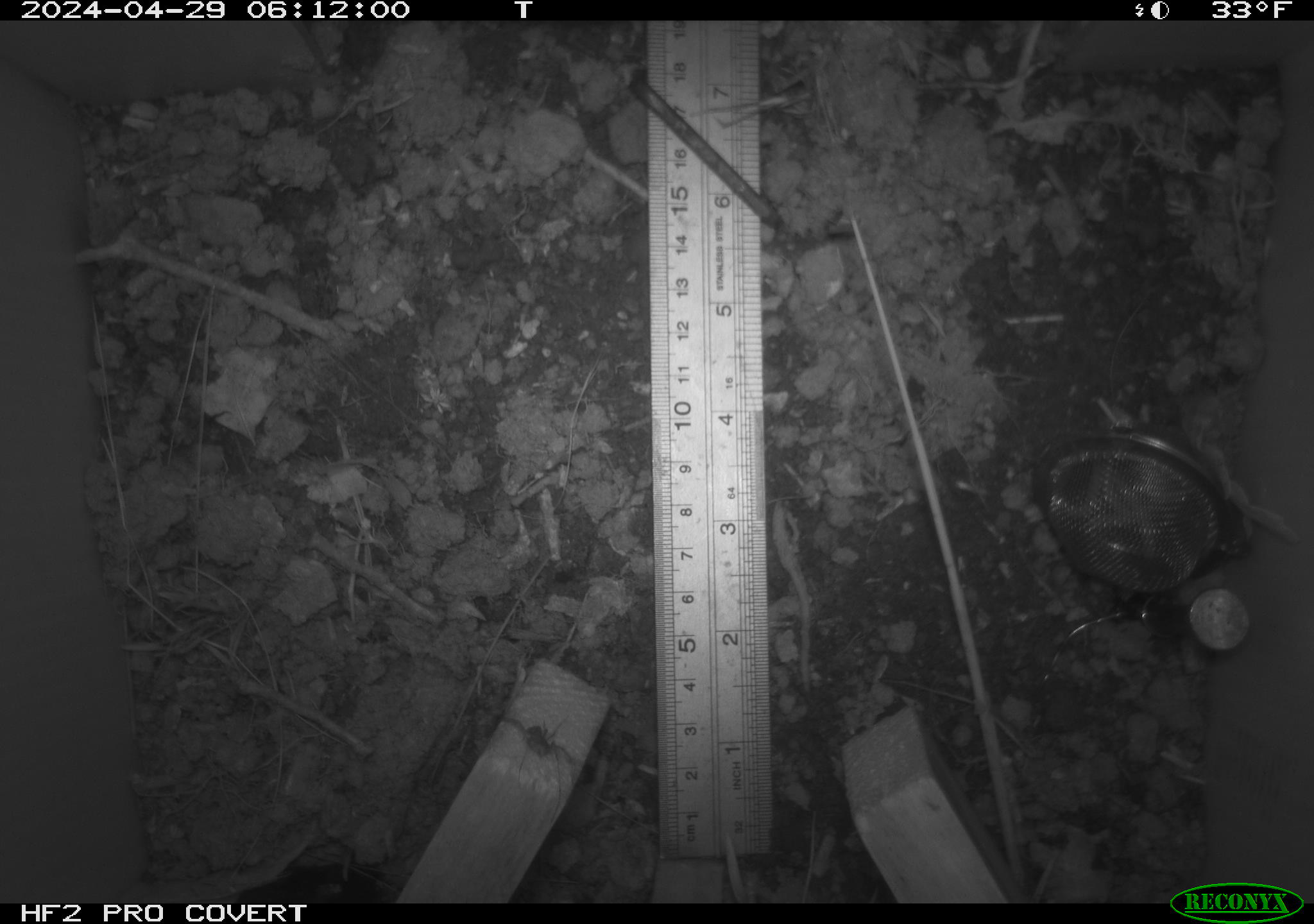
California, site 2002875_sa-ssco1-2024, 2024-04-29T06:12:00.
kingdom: Animalia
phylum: Arthropoda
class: Arachnida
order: Araneae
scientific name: Araneae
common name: spider